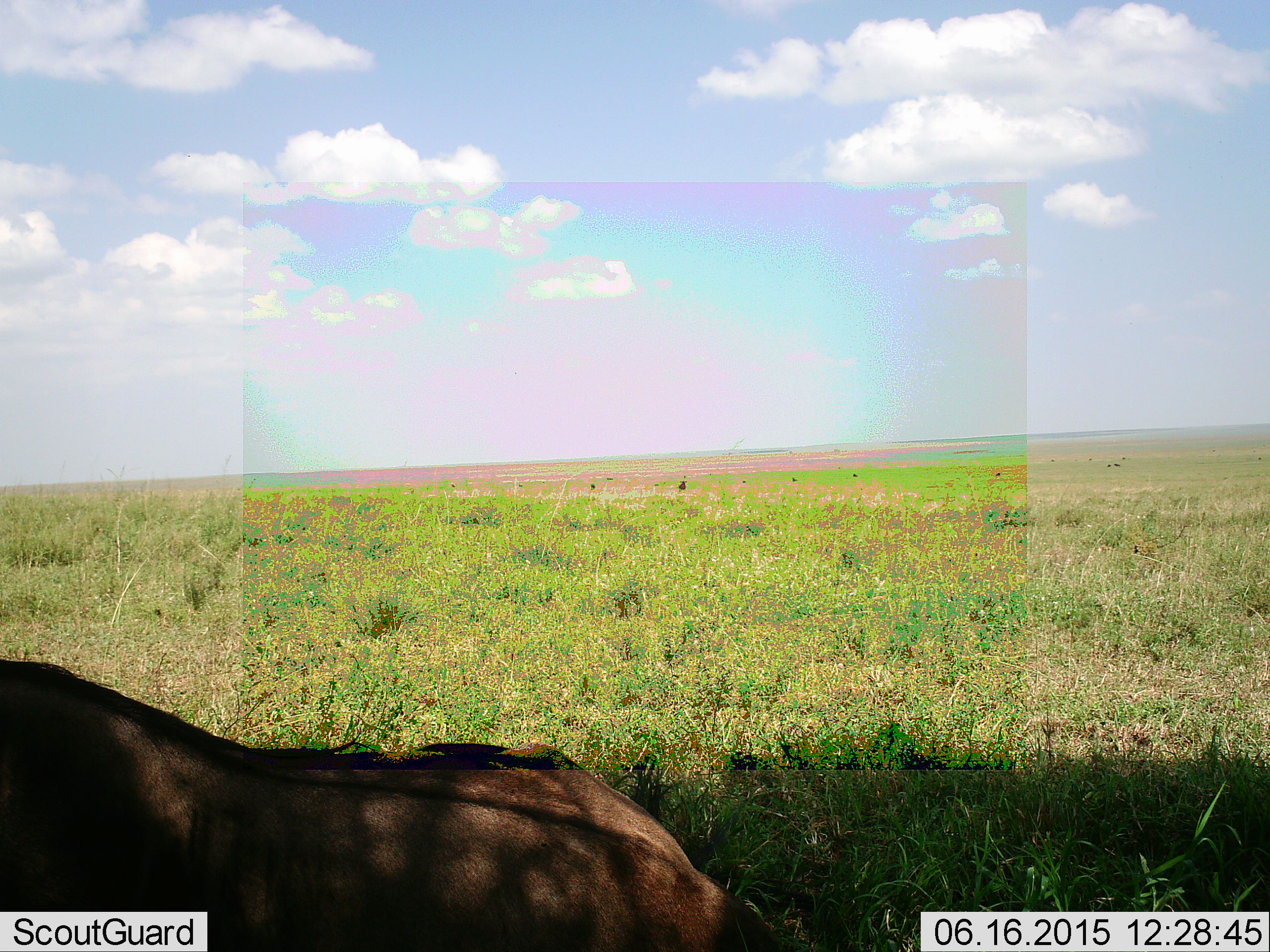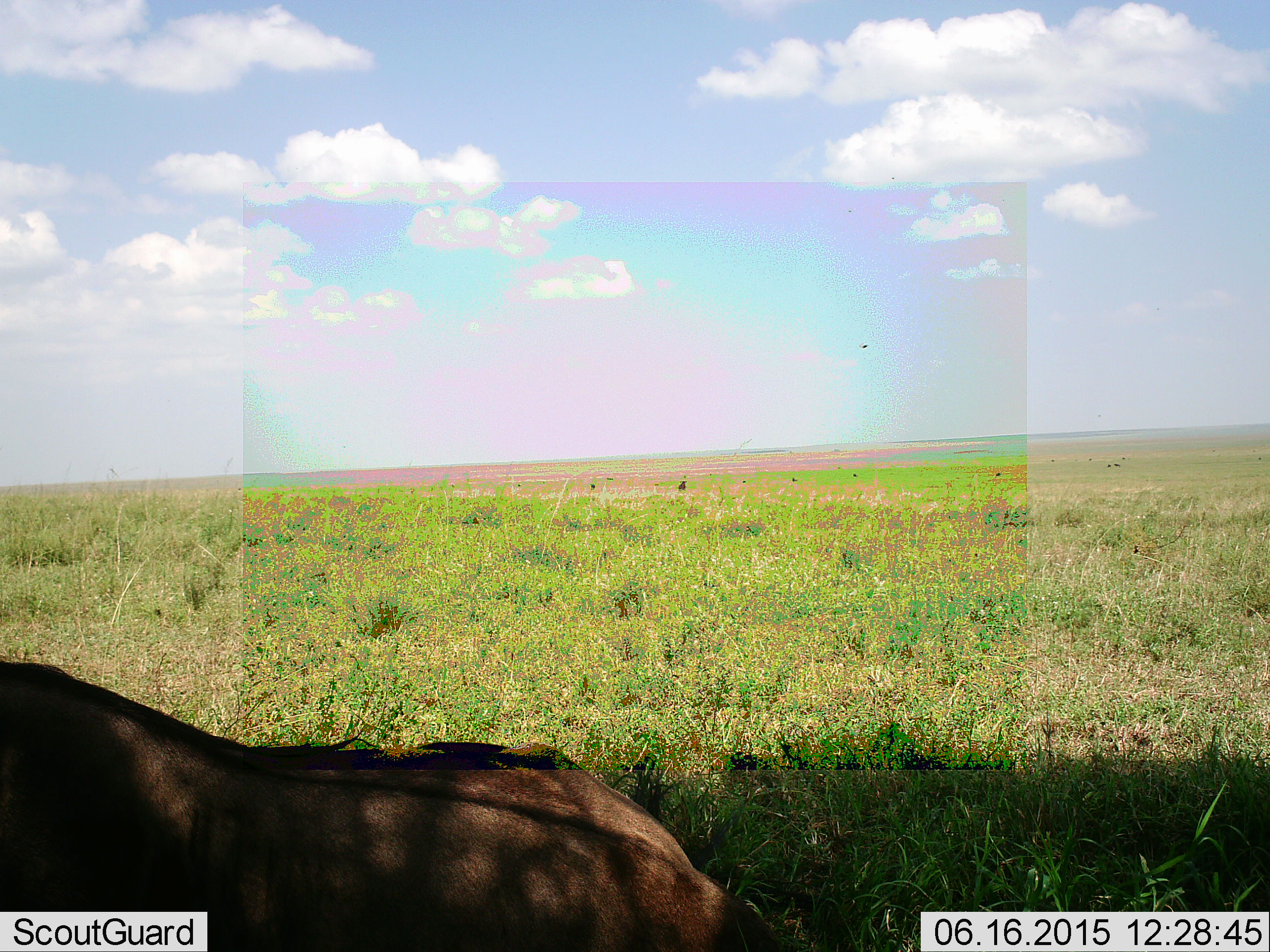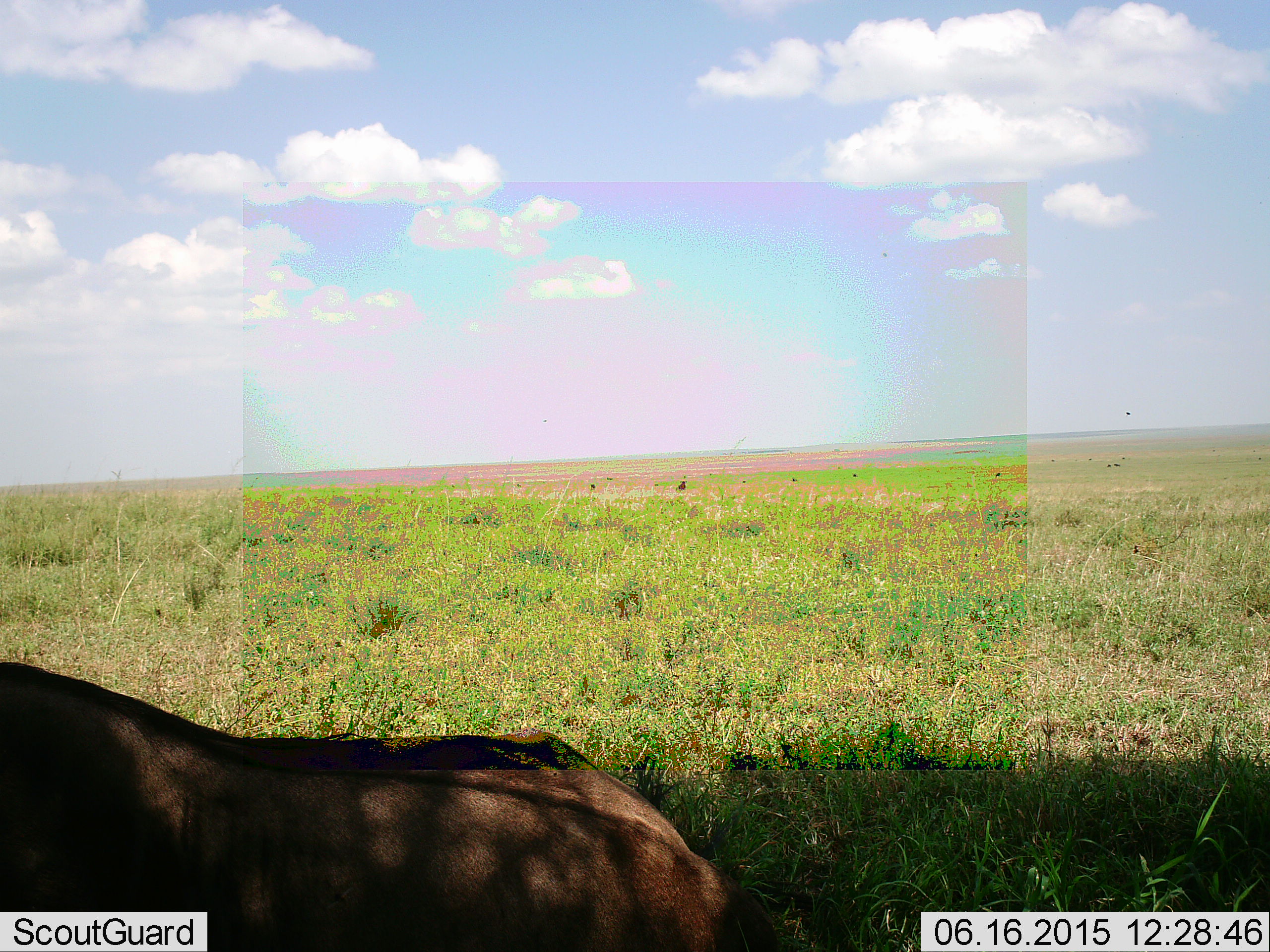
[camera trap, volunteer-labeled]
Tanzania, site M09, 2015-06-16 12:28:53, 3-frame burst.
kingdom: Animalia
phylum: Chordata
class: Mammalia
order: Artiodactyla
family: Bovidae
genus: Connochaetes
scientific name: Connochaetes taurinus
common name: blue wildebeest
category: wildebeest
Wildebeest (blue wildebeest) (Connochaetes taurinus), count 1. Behavior (volunteer vote fractions): standing 38%, resting 100%, moving 0%, interacting 0%. Young present (vote fraction): 15%. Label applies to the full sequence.